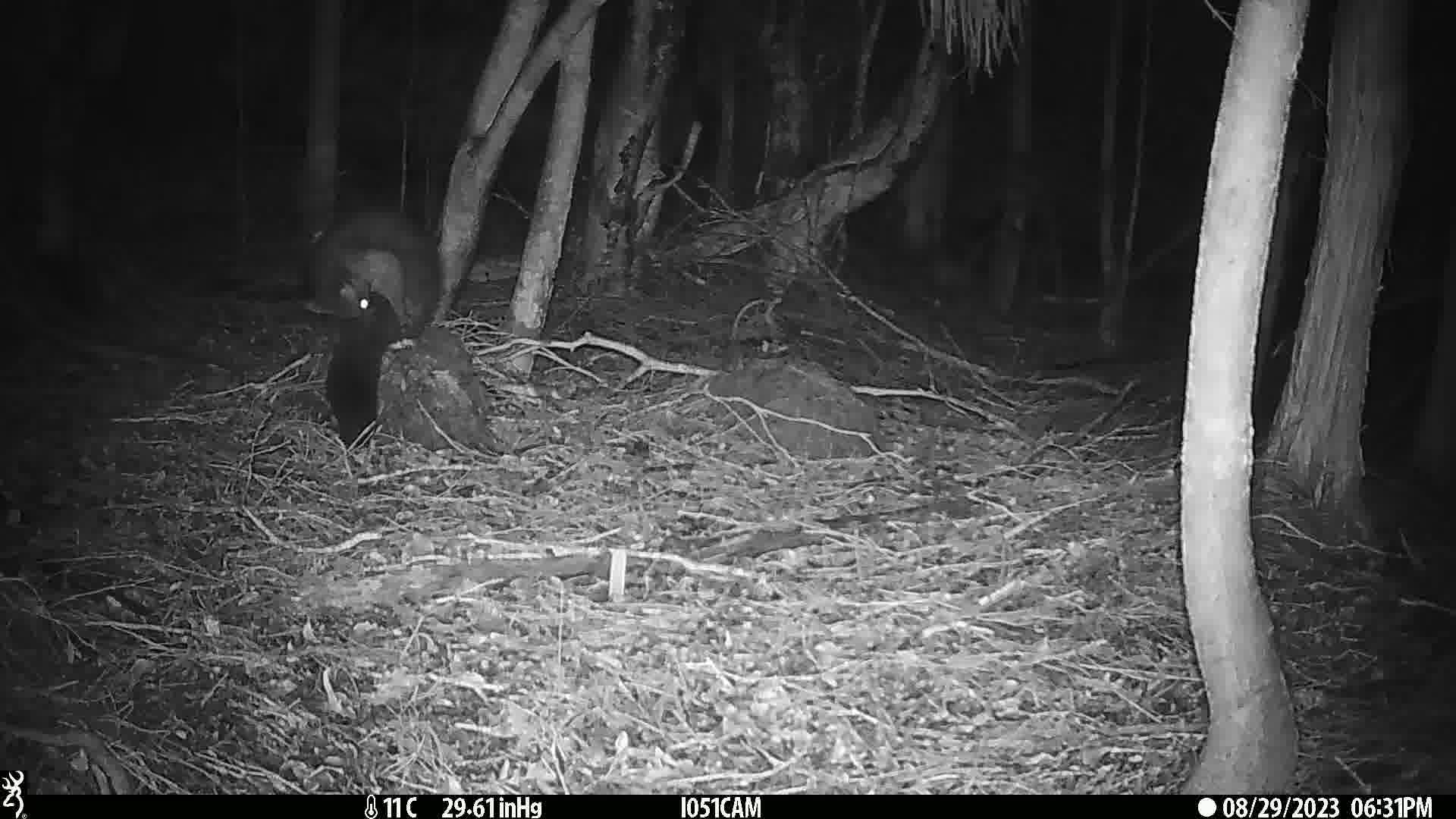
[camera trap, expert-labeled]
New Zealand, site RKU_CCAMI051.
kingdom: Animalia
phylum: Chordata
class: Mammalia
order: Diprotodontia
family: Phalangeridae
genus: Trichosurus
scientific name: Trichosurus vulpecula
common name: common brushtail possum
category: possum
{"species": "possum (common brushtail possum) (Trichosurus vulpecula)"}